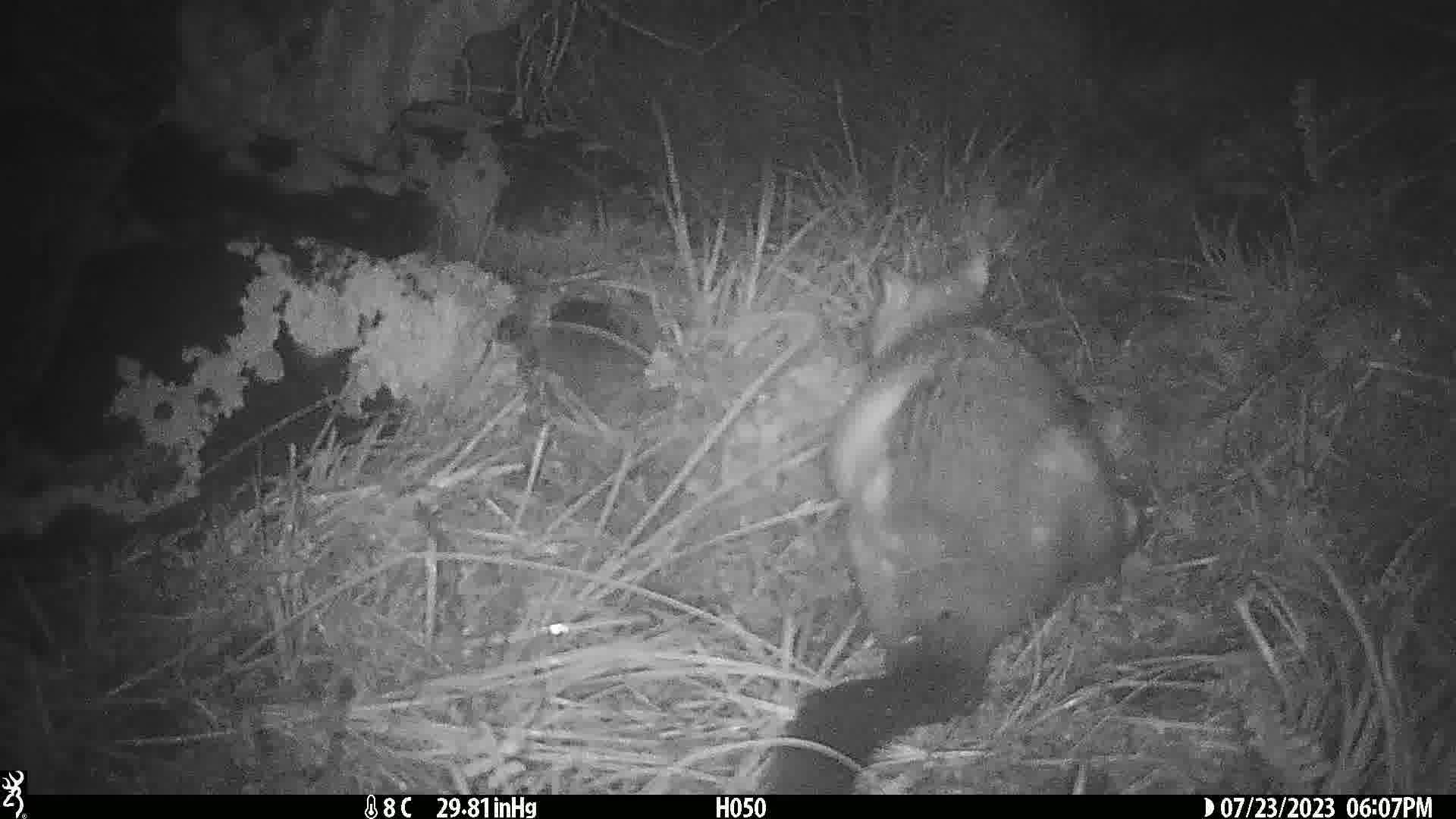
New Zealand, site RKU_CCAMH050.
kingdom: Animalia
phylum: Chordata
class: Mammalia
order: Diprotodontia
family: Phalangeridae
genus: Trichosurus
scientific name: Trichosurus vulpecula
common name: common brushtail possum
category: possum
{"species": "possum (common brushtail possum) (Trichosurus vulpecula)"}